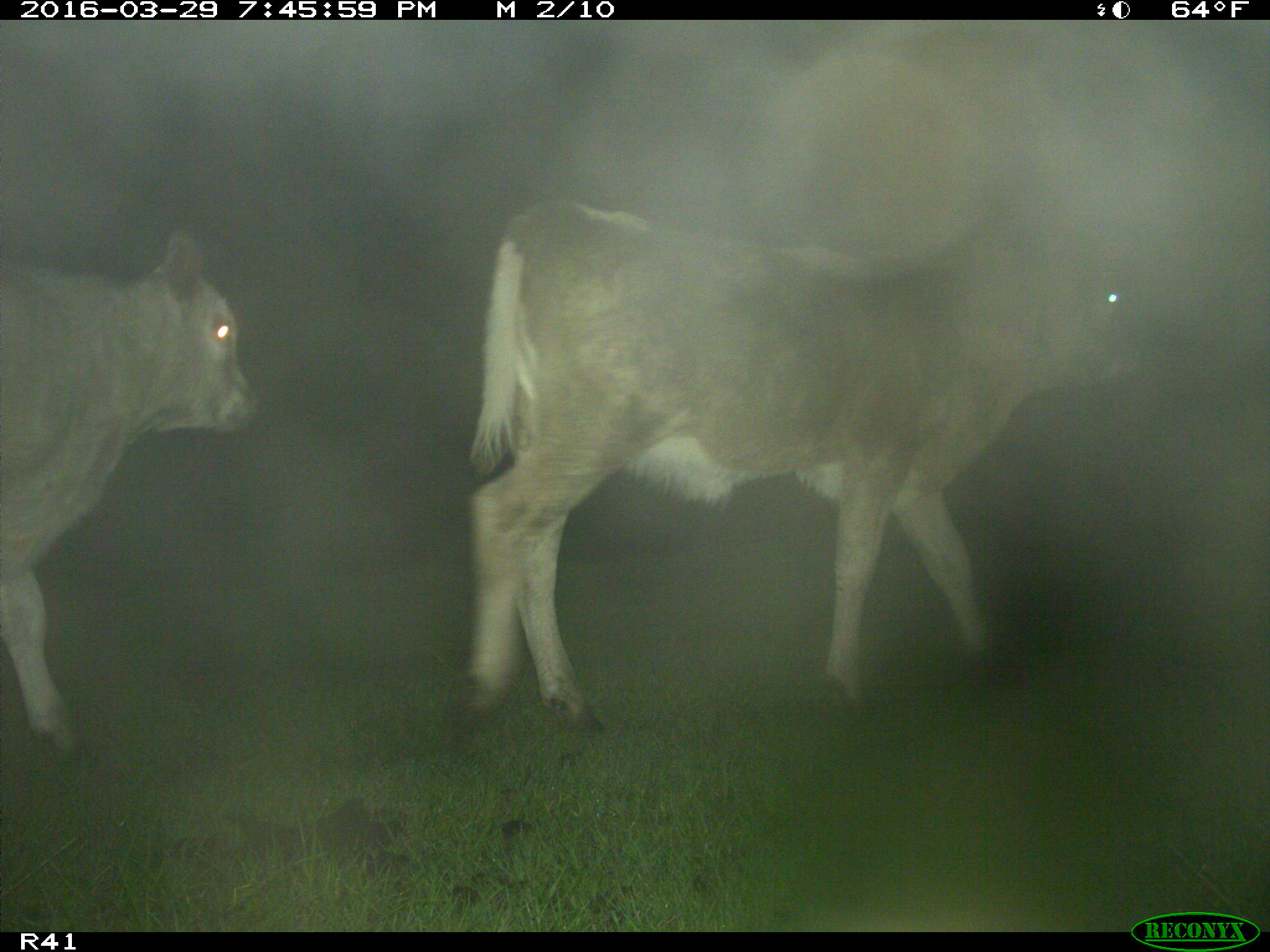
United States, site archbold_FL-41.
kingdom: Animalia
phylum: Chordata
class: Mammalia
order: Artiodactyla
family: Bovidae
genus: Bos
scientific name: Bos taurus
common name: domestic cow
Bos taurus (domestic cow).